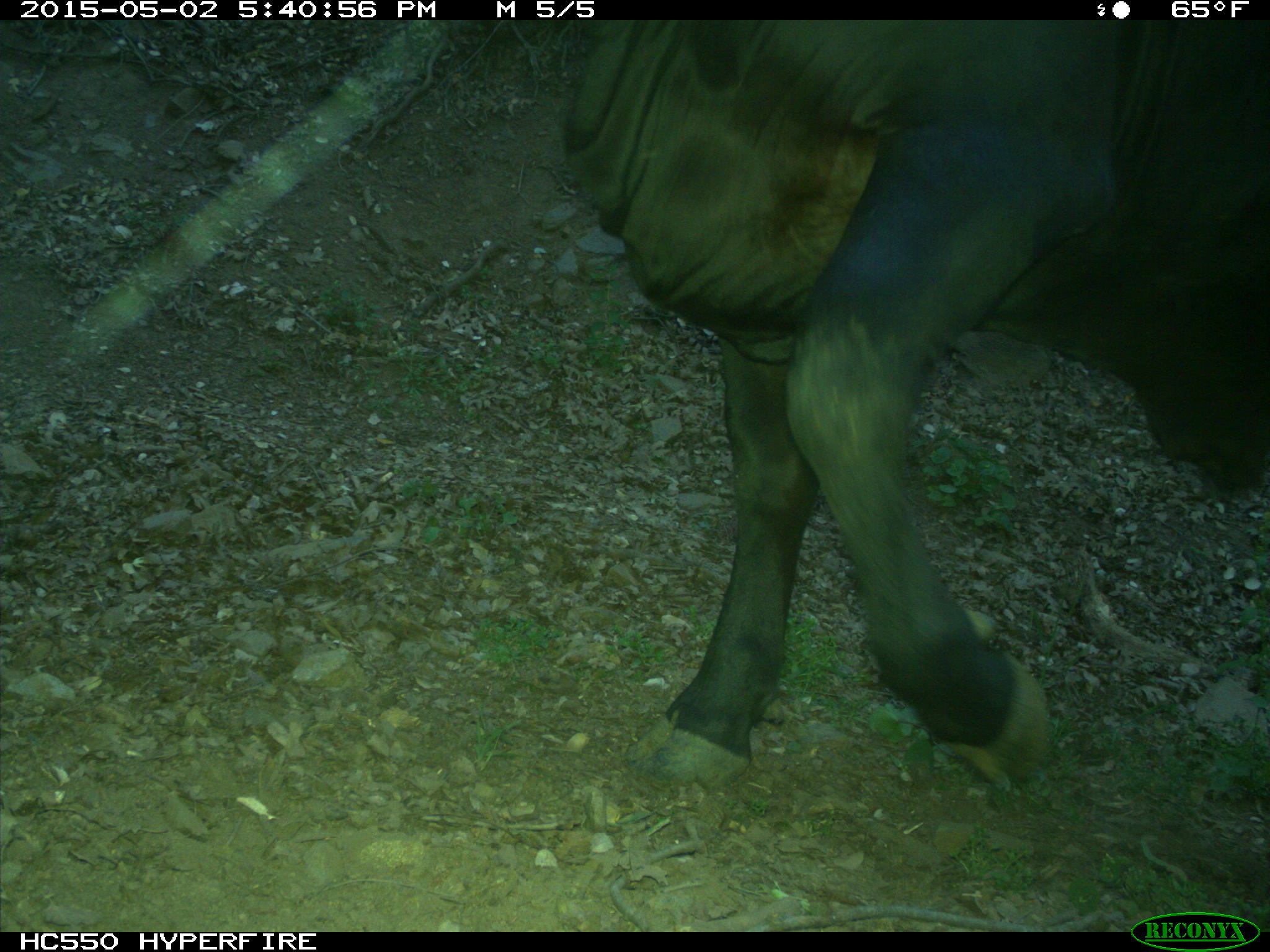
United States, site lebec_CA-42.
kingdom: Animalia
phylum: Chordata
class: Mammalia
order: Artiodactyla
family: Bovidae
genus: Bos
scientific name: Bos taurus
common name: domestic cow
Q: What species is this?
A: Bos taurus (domestic cow).